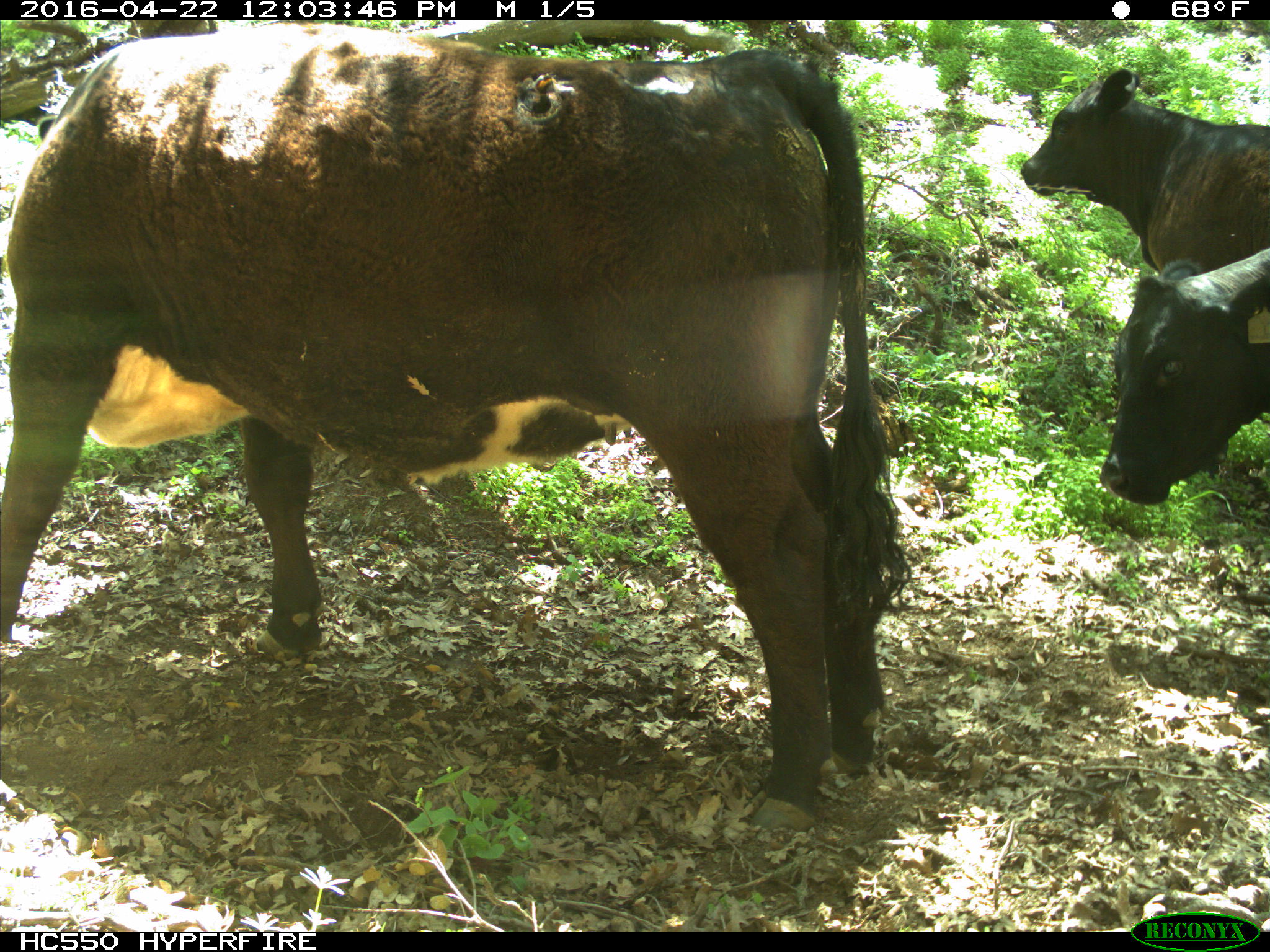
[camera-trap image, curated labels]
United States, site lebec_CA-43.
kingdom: Animalia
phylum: Chordata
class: Mammalia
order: Artiodactyla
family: Bovidae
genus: Bos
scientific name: Bos taurus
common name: domestic cow